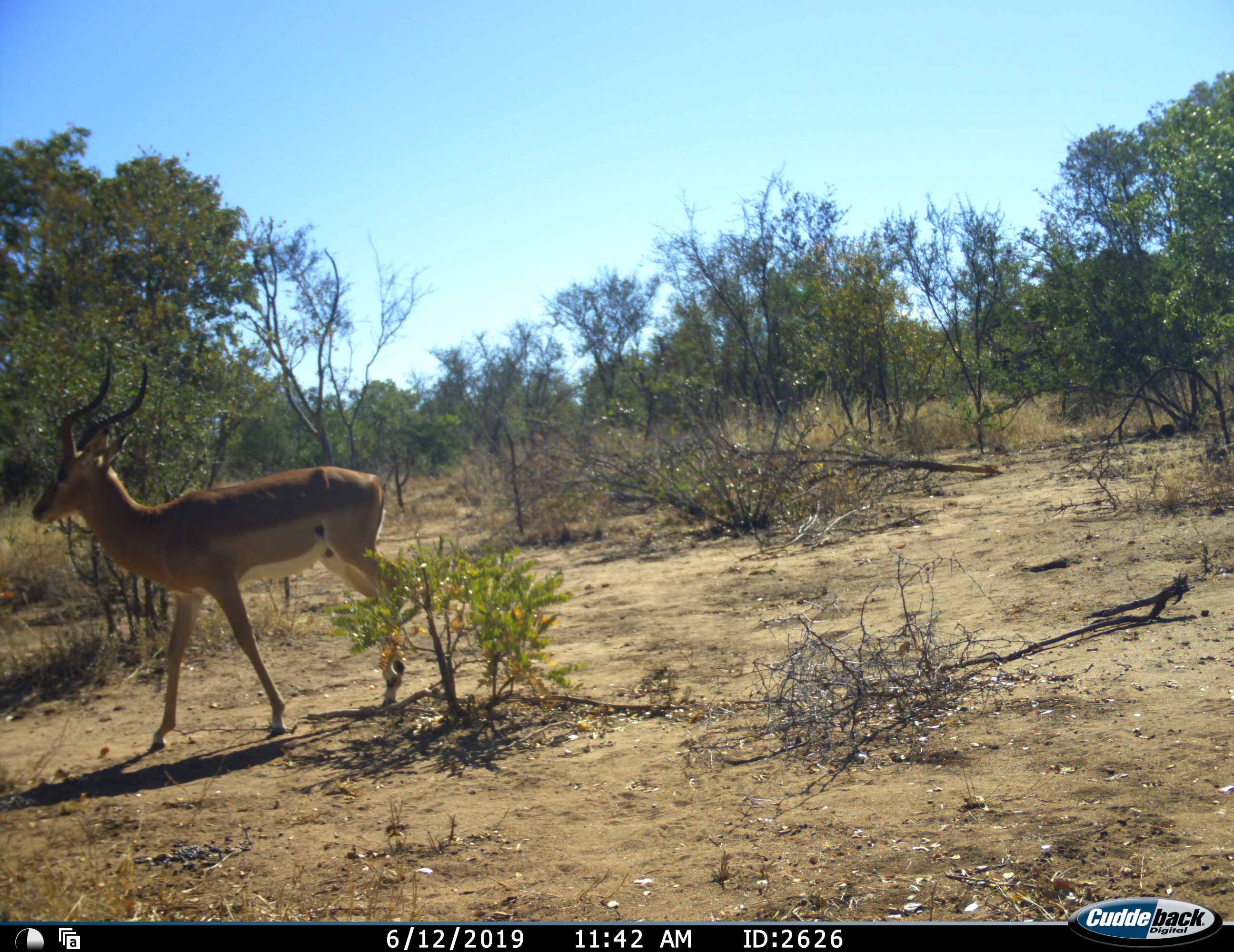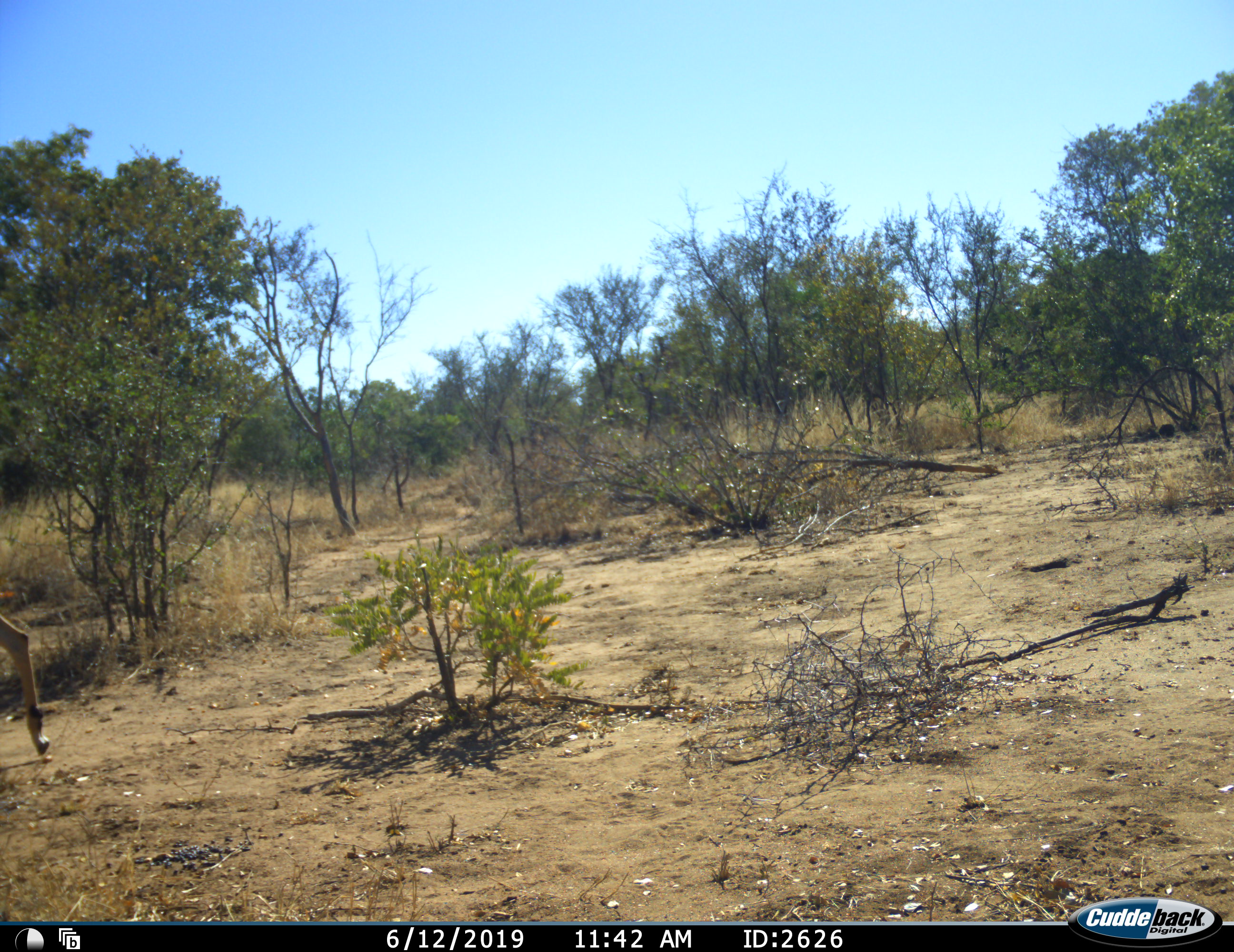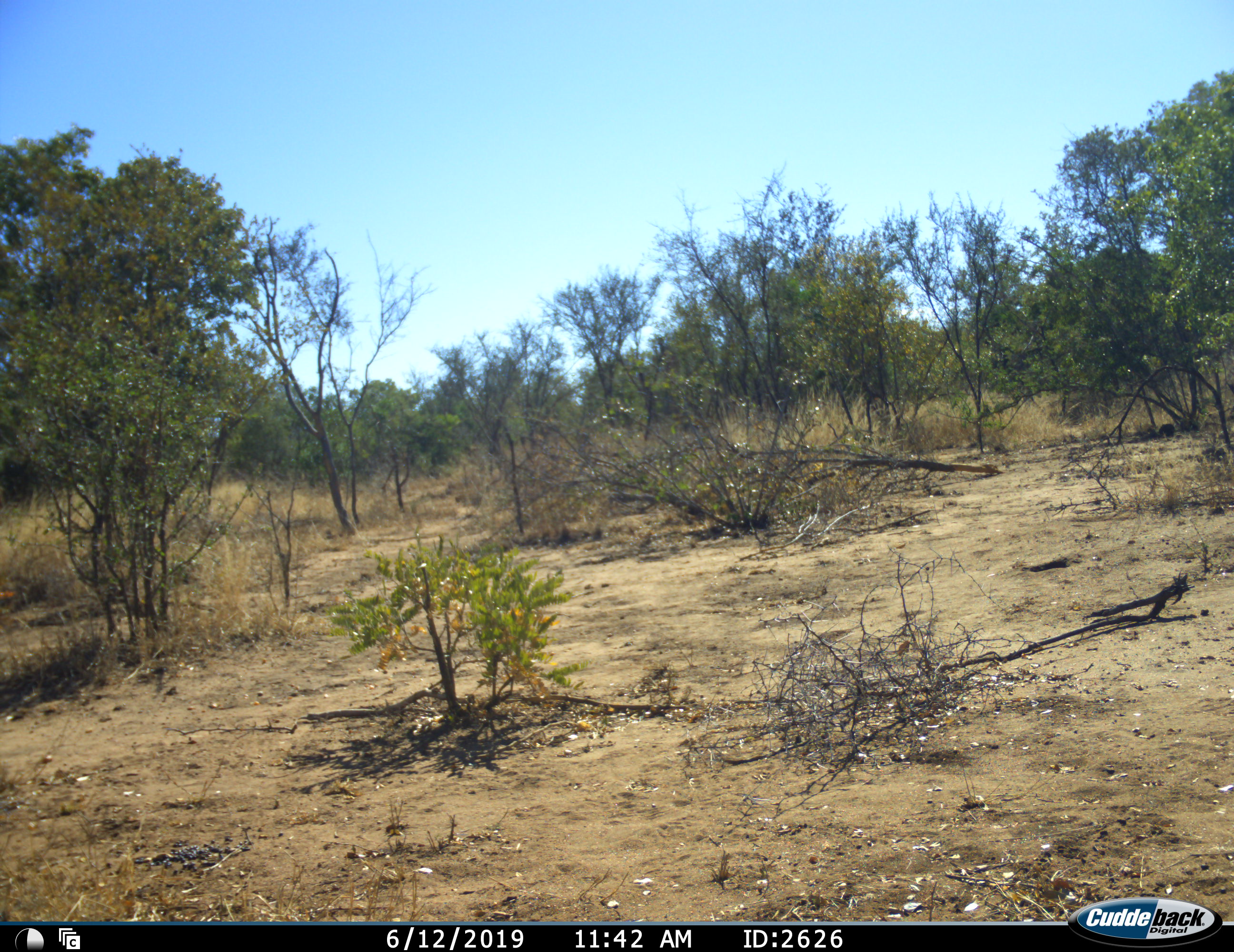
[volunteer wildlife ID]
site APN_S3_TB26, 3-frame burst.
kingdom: Animalia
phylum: Chordata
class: Mammalia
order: Artiodactyla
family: Bovidae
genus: Aepyceros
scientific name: Aepyceros melampus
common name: impala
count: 1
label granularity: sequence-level